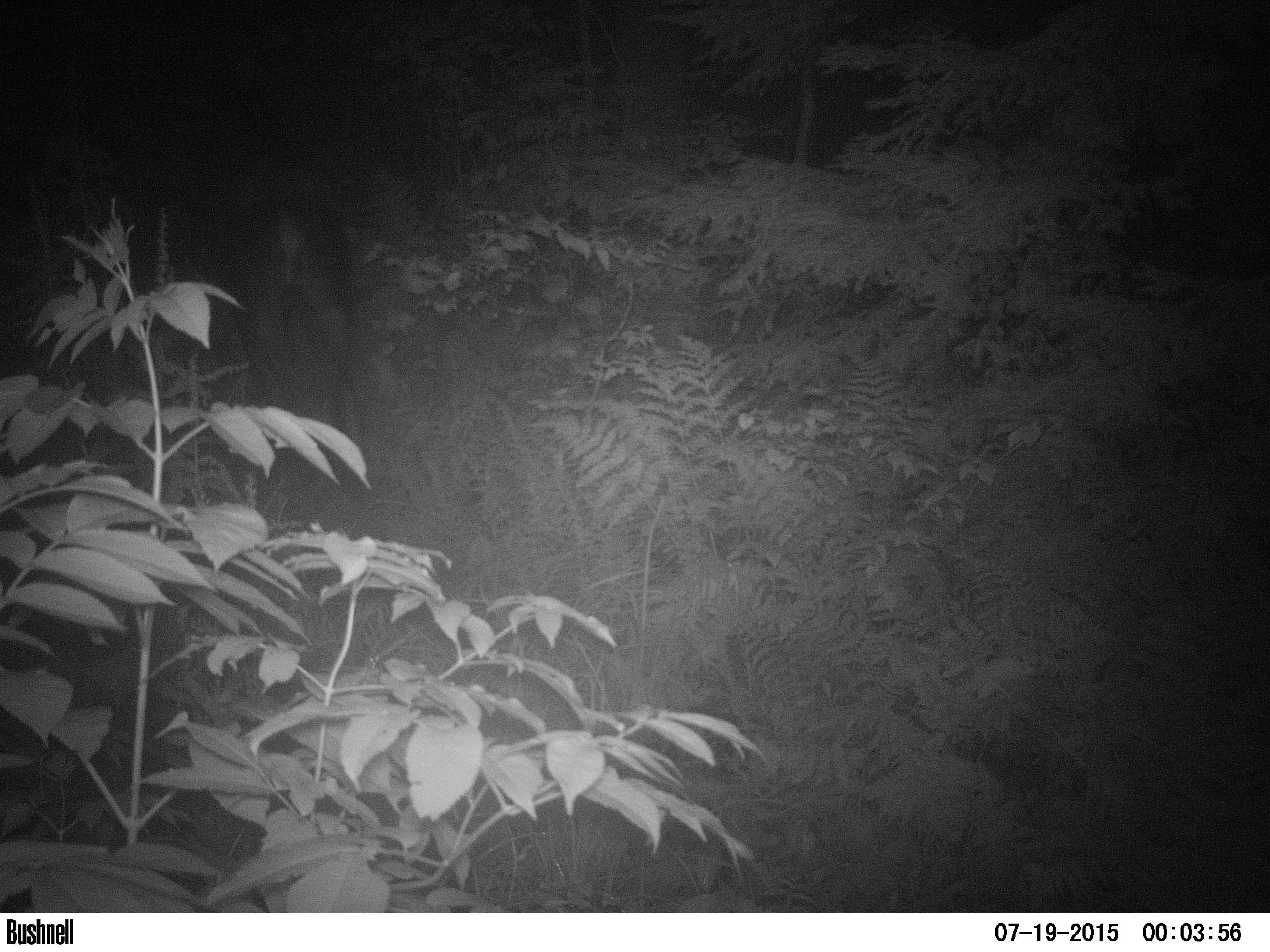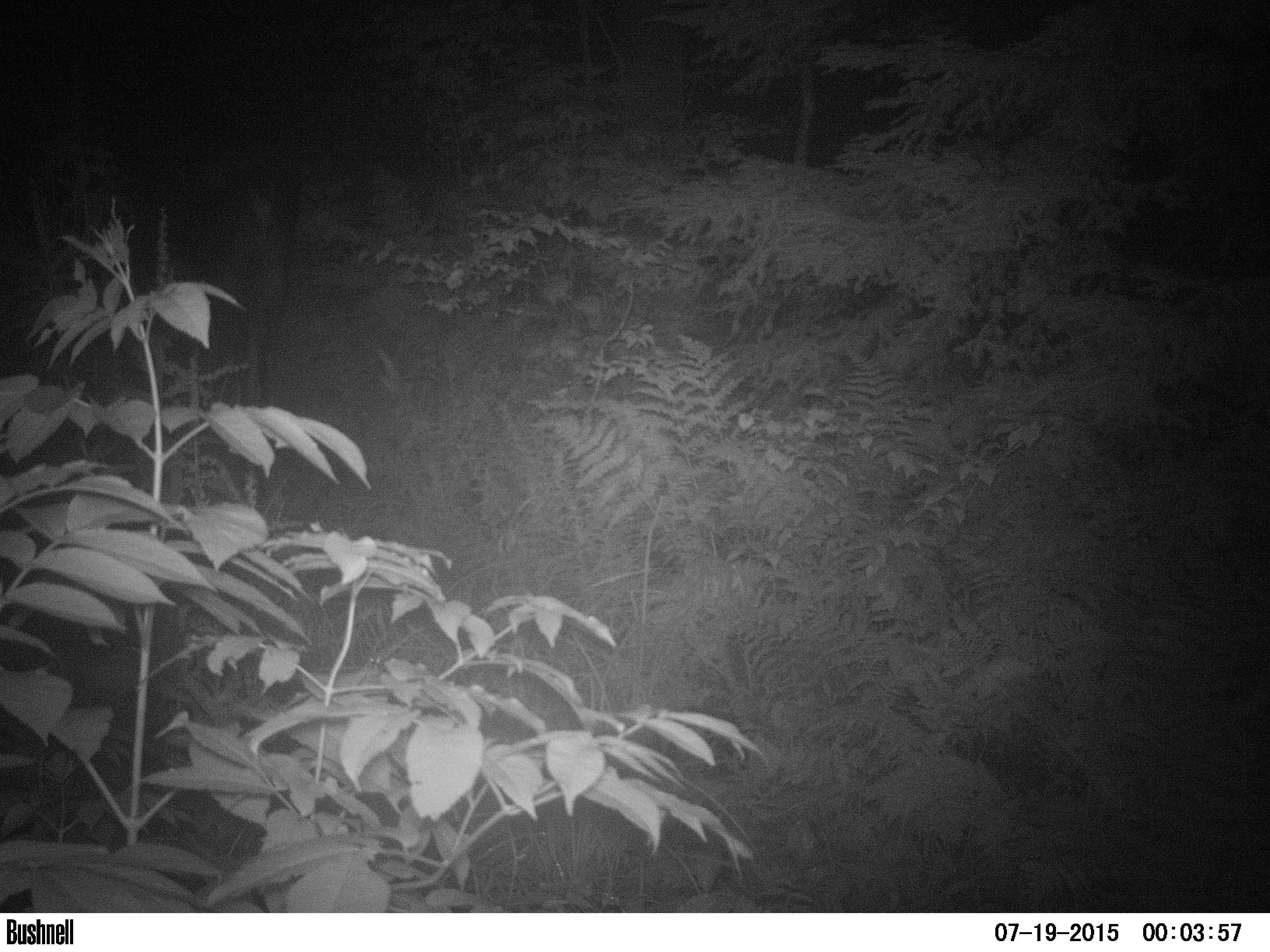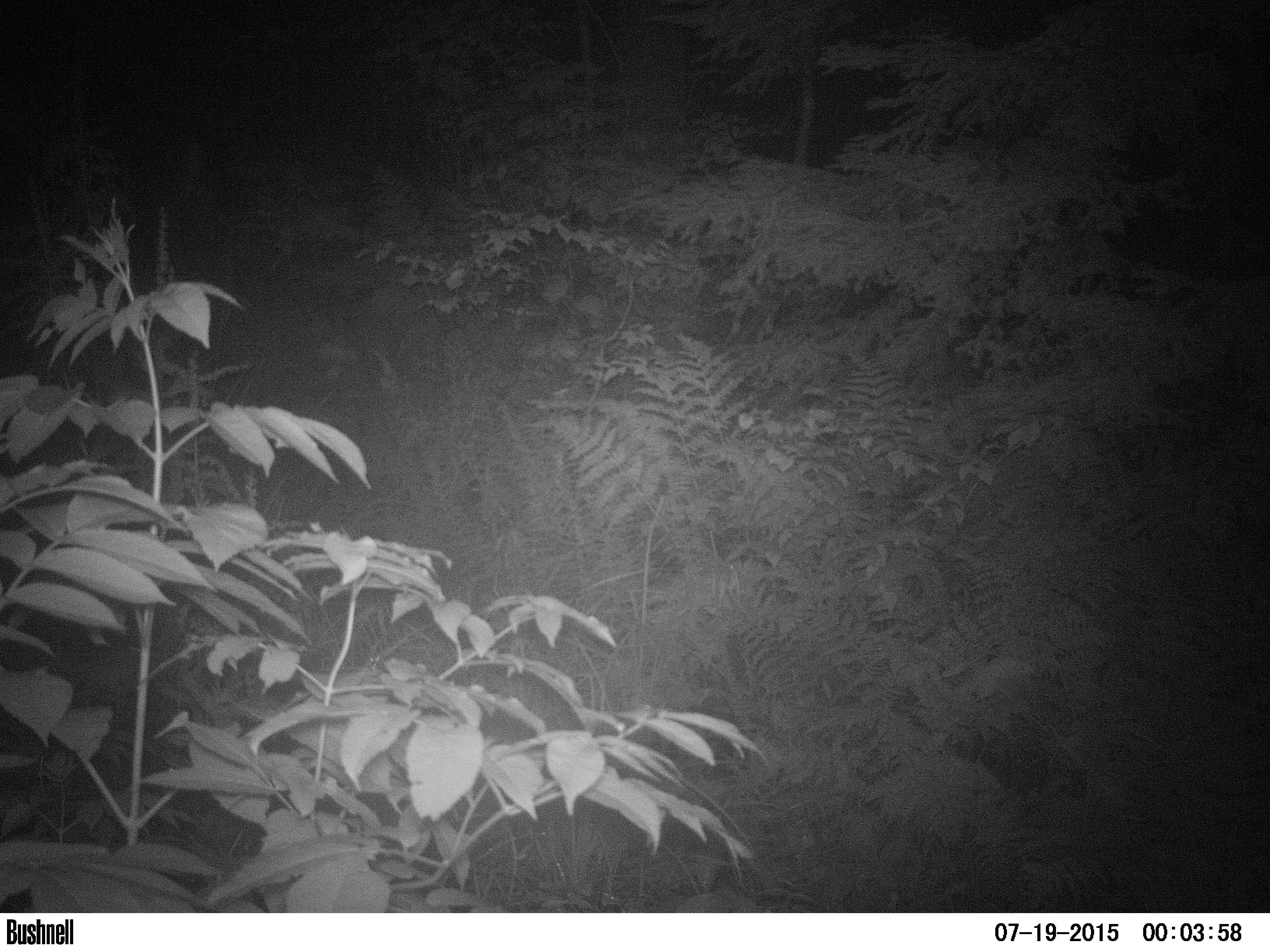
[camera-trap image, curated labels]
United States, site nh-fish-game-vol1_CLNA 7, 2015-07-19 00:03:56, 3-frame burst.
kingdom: Animalia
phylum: Chordata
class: Mammalia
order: Artiodactyla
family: Cervidae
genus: Alces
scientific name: Alces alces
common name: moose